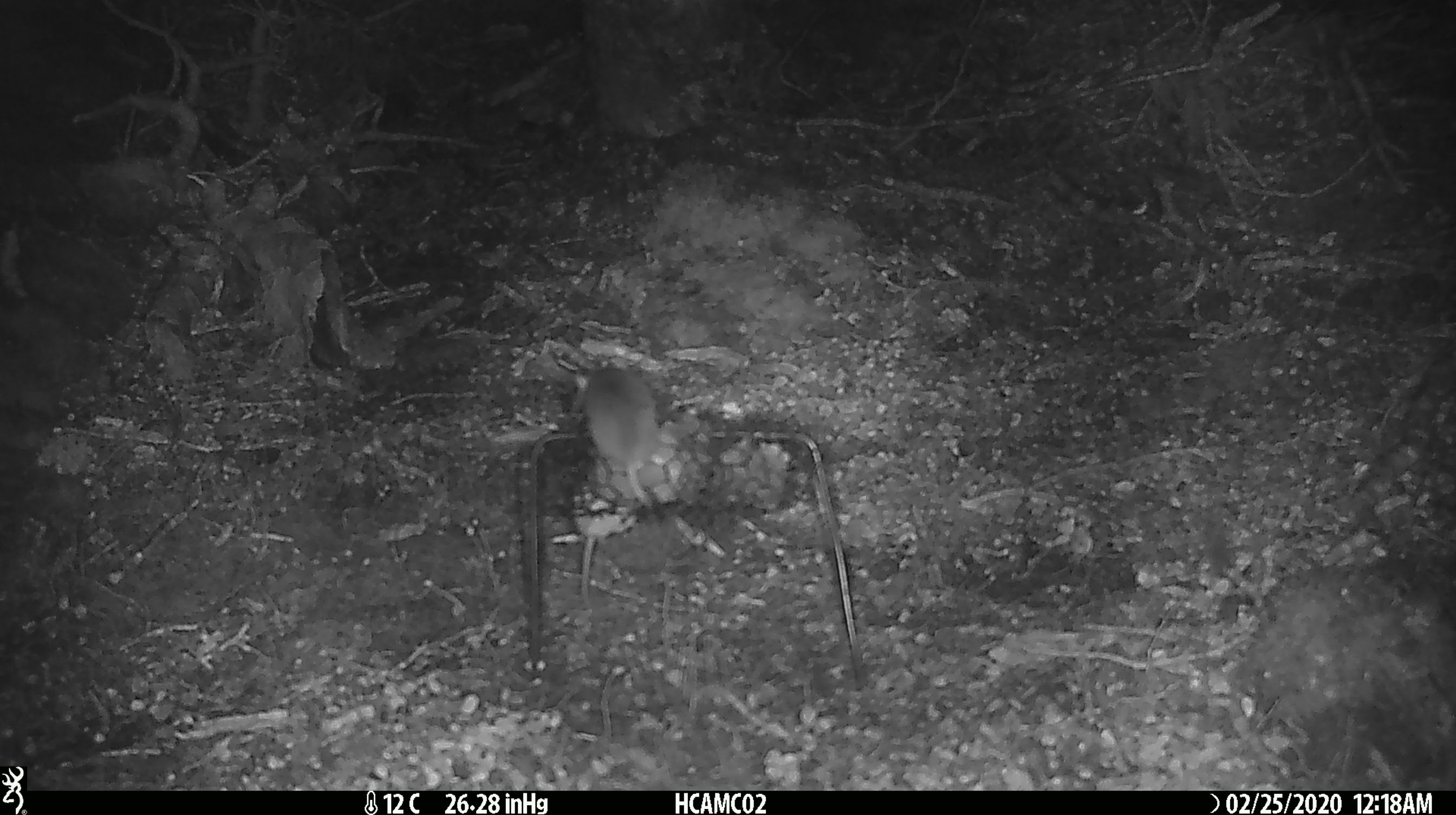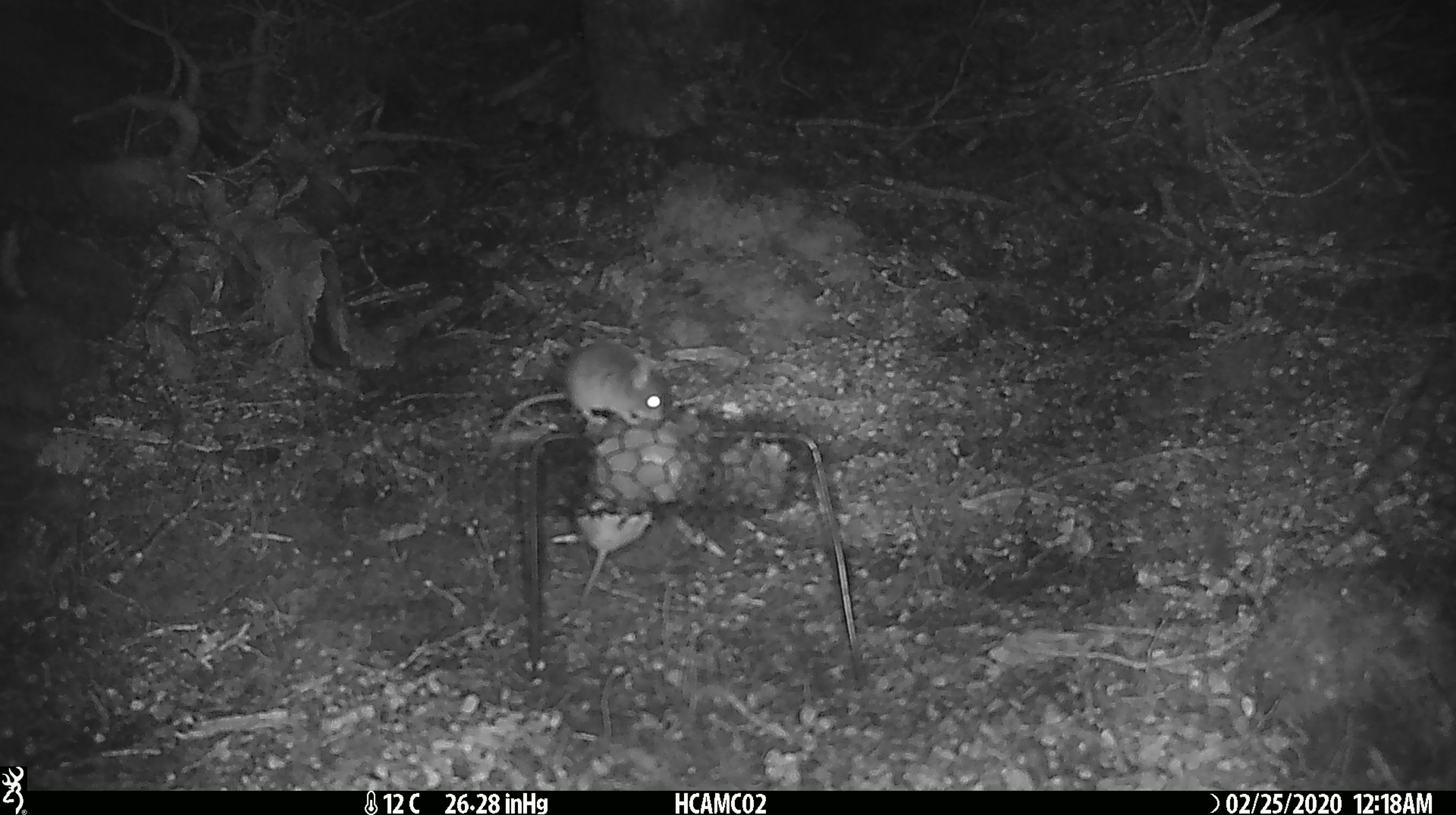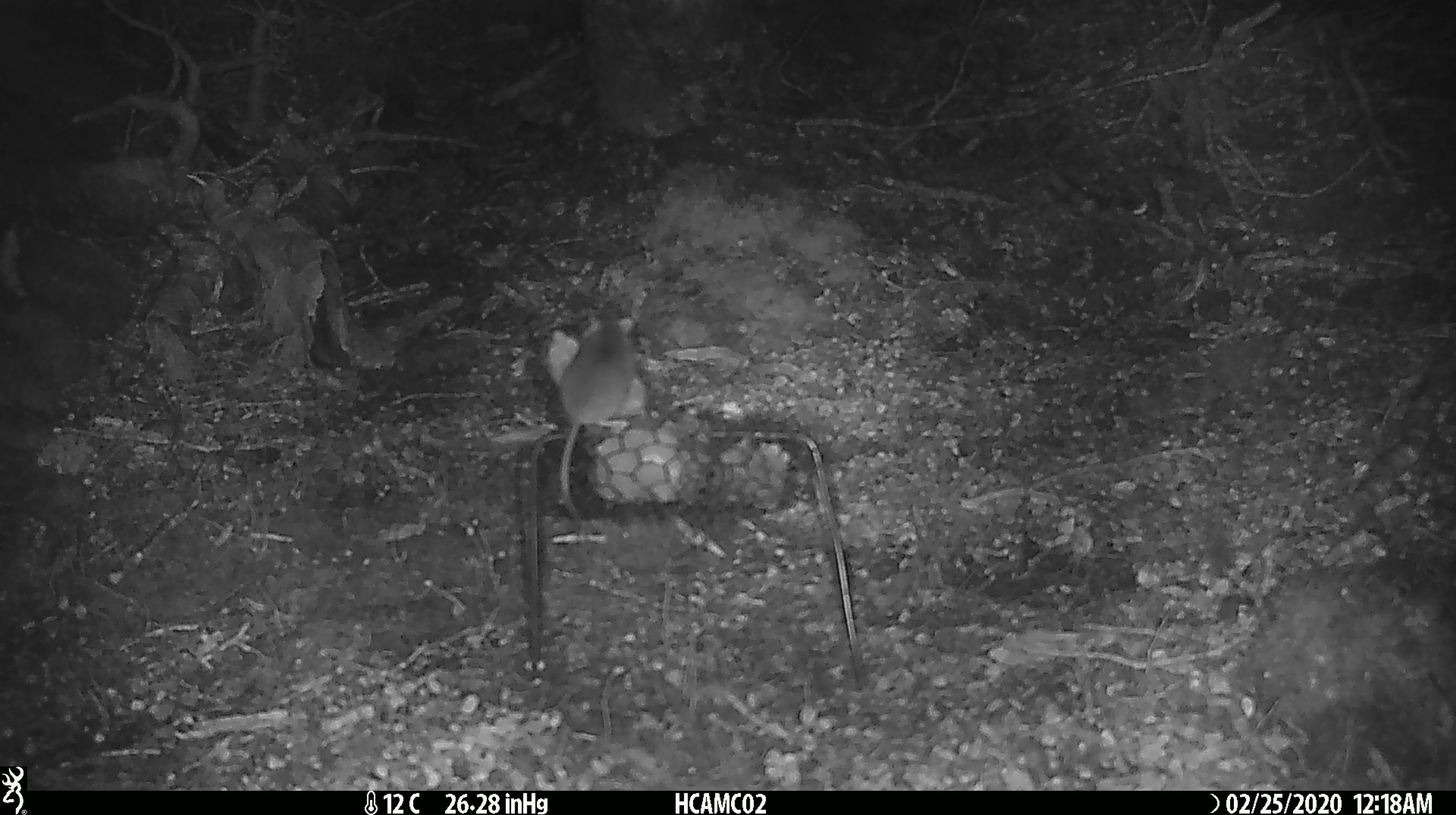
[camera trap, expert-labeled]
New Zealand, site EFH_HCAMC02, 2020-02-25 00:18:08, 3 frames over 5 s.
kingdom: Animalia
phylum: Chordata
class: Mammalia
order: Rodentia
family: Muridae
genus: Mus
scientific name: Mus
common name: mouse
Mouse (Mus).